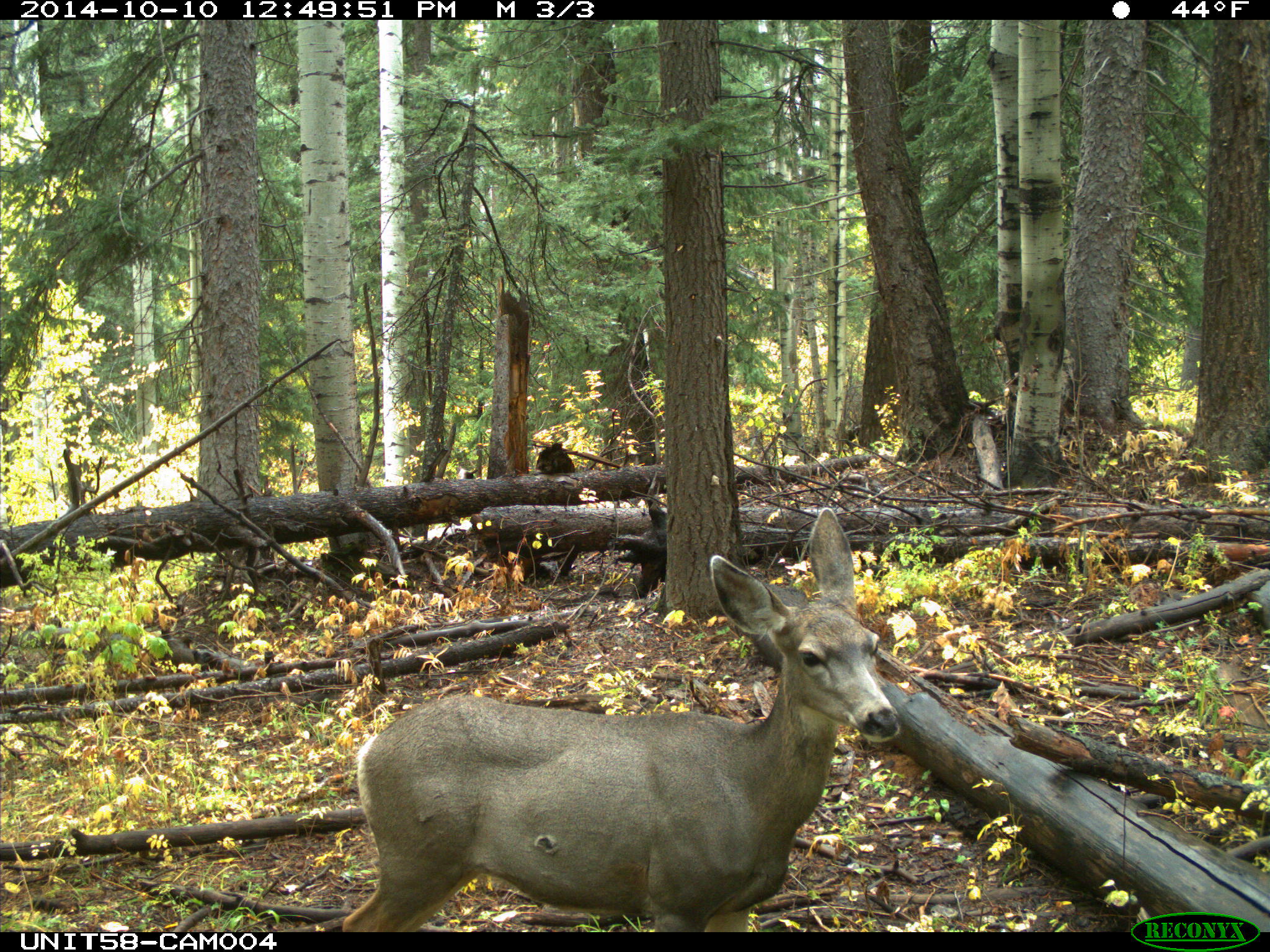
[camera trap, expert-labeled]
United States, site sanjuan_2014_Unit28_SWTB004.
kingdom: Animalia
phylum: Chordata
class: Mammalia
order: Artiodactyla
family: Cervidae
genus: Odocoileus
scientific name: Odocoileus hemionus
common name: mule deer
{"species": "Odocoileus hemionus (mule deer)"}